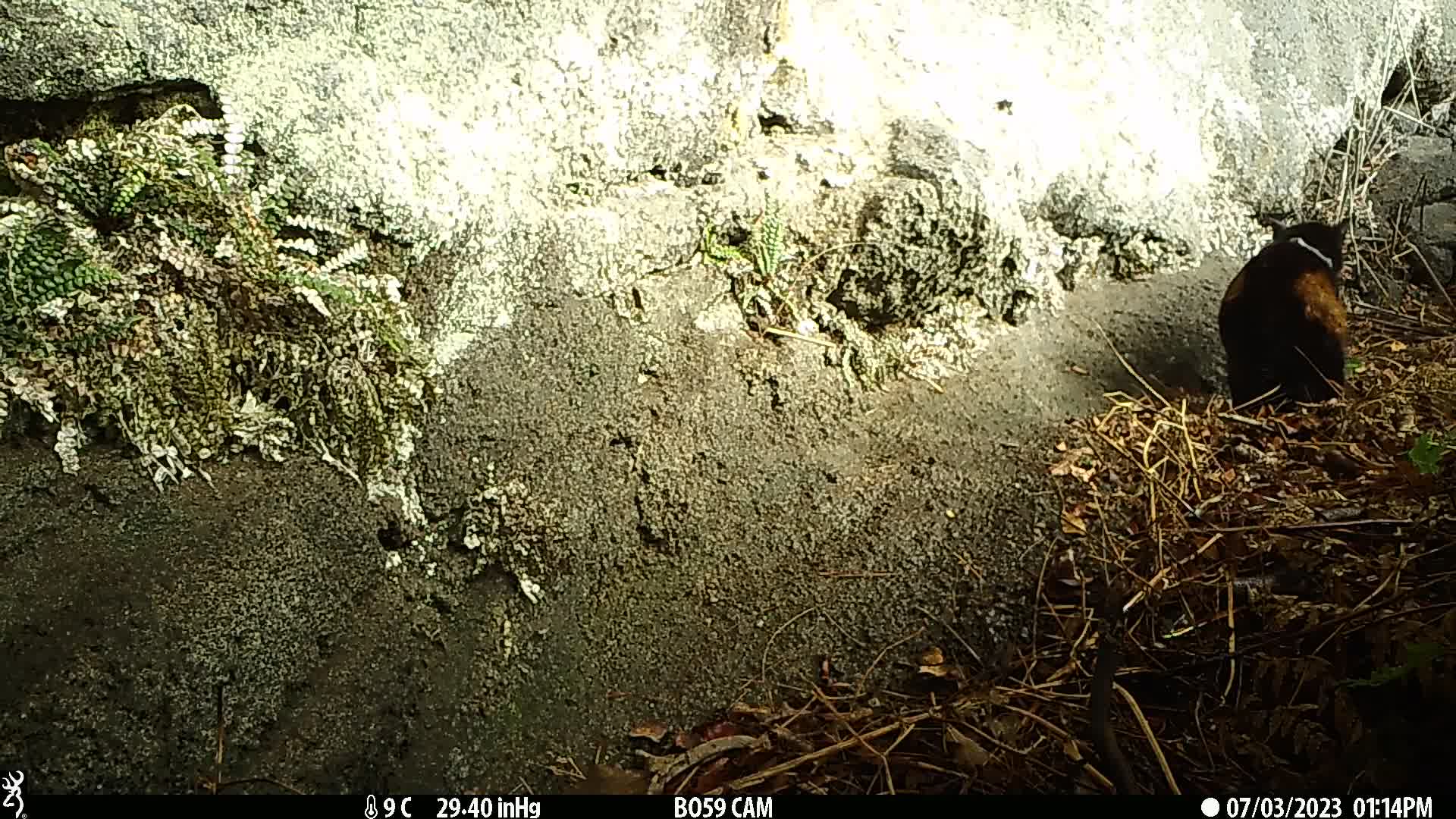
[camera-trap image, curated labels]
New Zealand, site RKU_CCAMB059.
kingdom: Animalia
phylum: Chordata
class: Mammalia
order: Carnivora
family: Felidae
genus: Felis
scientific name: Felis catus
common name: domestic cat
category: cat